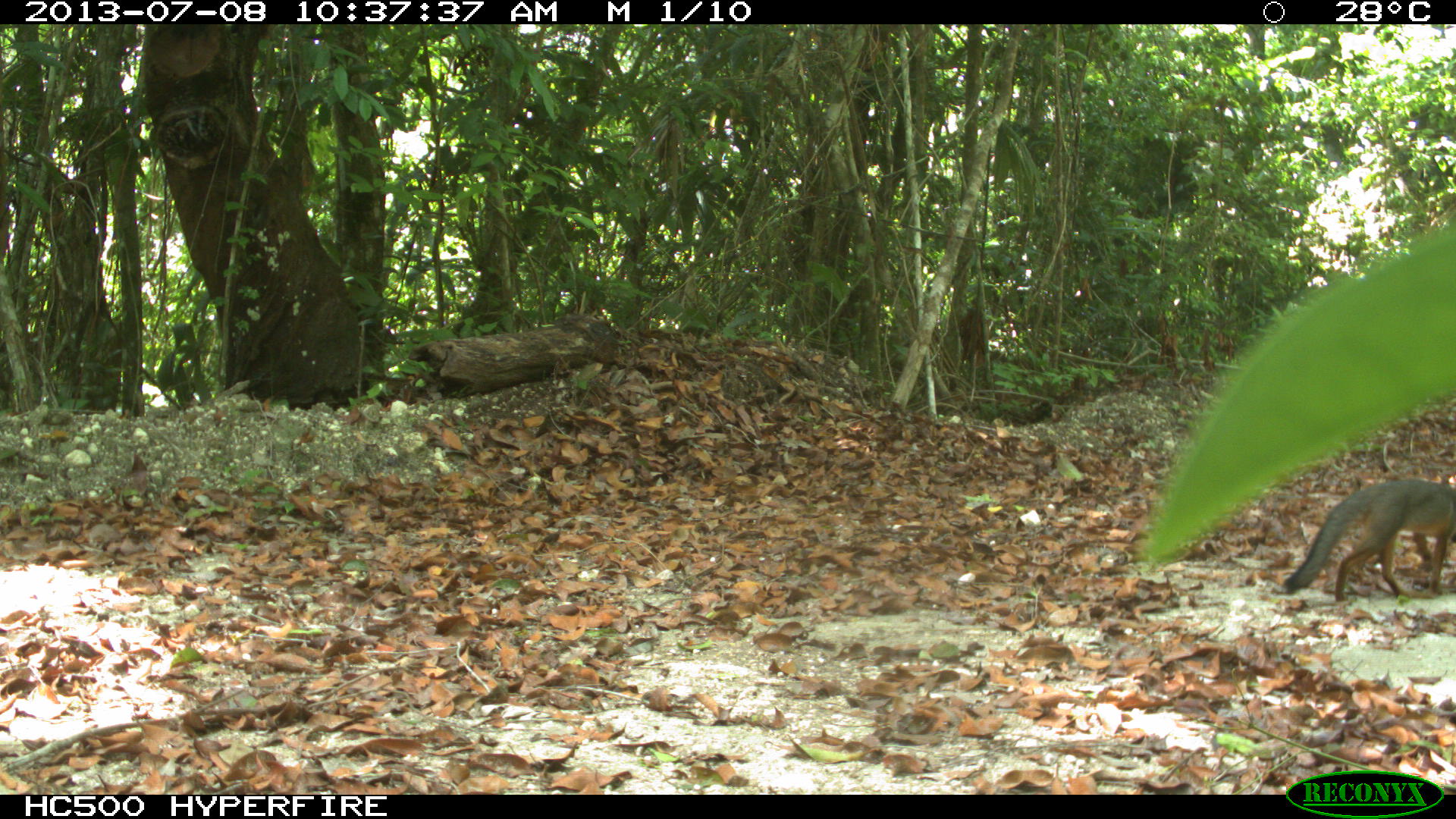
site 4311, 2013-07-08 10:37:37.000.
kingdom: Animalia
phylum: Chordata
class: Mammalia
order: Carnivora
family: Canidae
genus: Urocyon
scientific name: Urocyon cinereoargenteus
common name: gray fox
Urocyon cinereoargenteus (gray fox), count 1.